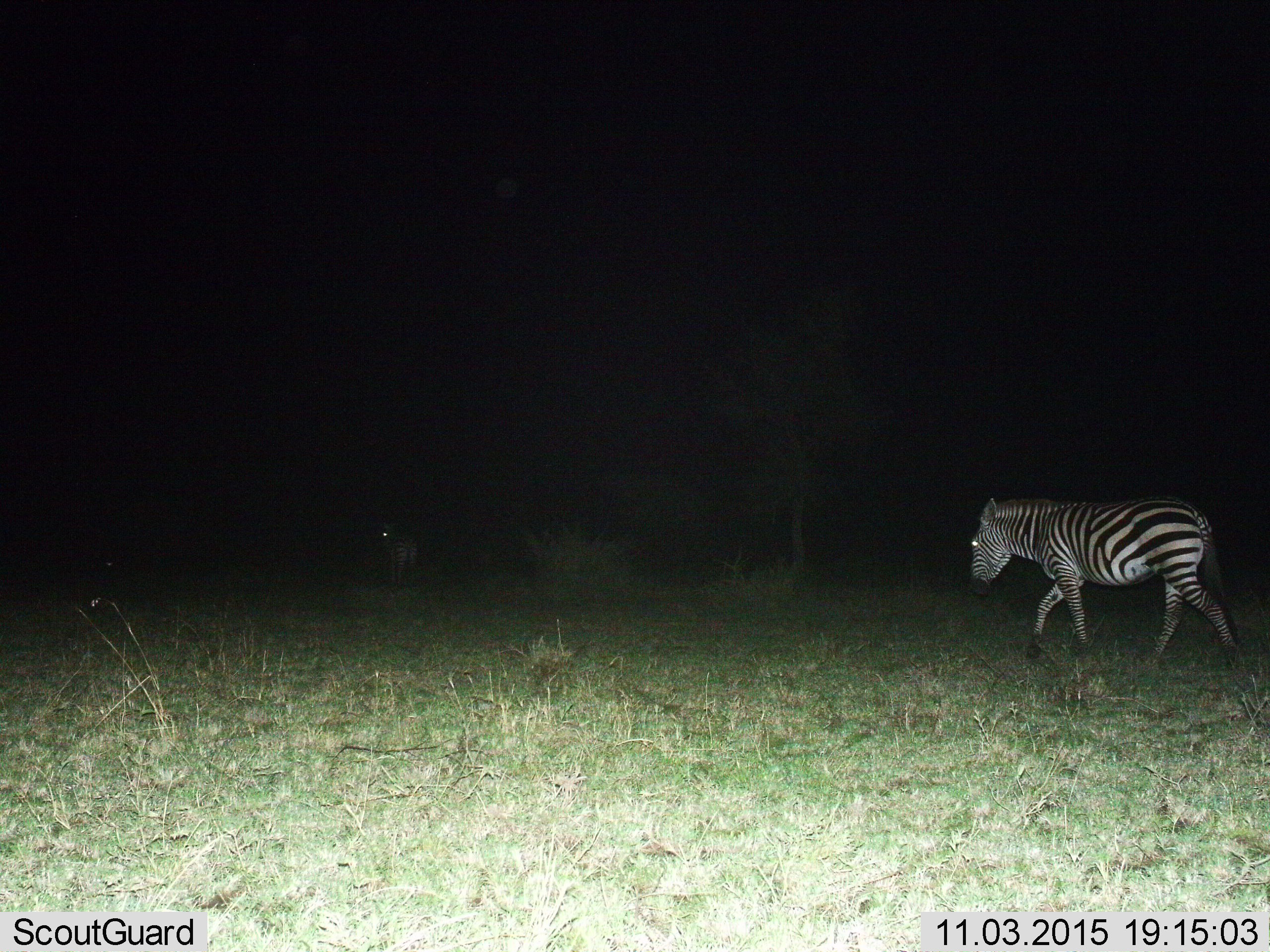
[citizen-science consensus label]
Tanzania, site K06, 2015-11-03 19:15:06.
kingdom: Animalia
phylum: Chordata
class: Mammalia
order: Perissodactyla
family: Equidae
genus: Equus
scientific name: Equus quagga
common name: plains zebra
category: zebra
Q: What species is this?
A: Zebra (plains zebra) (Equus quagga).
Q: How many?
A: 2.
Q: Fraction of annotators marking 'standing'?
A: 38%.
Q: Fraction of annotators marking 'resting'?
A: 0%.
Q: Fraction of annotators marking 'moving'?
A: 88%.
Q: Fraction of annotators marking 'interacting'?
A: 0%.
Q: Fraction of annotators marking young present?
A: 0%.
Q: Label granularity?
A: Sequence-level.